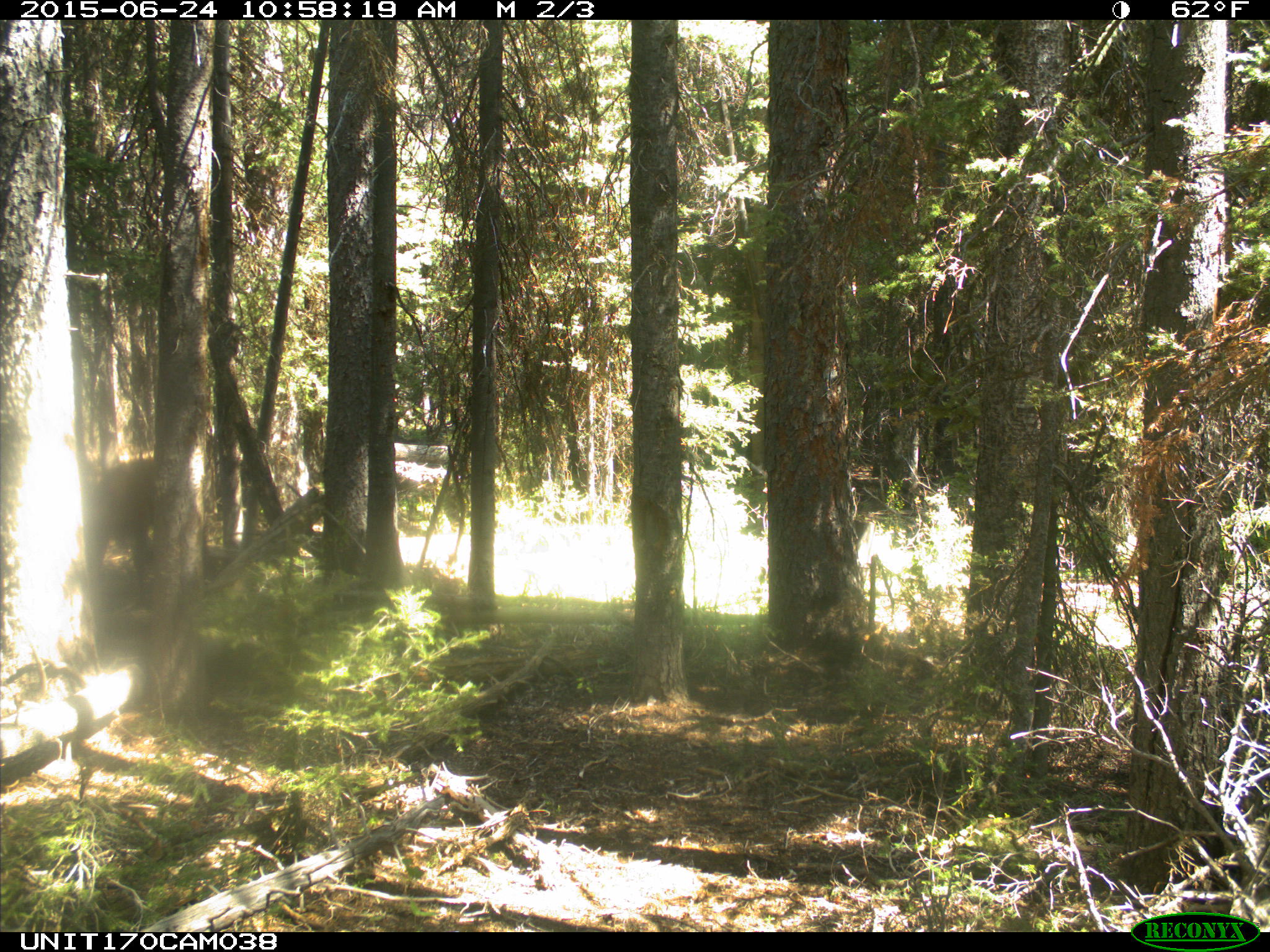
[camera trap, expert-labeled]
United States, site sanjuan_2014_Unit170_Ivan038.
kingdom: Animalia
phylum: Chordata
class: Mammalia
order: Artiodactyla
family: Cervidae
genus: Cervus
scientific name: Cervus elaphus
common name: red deer